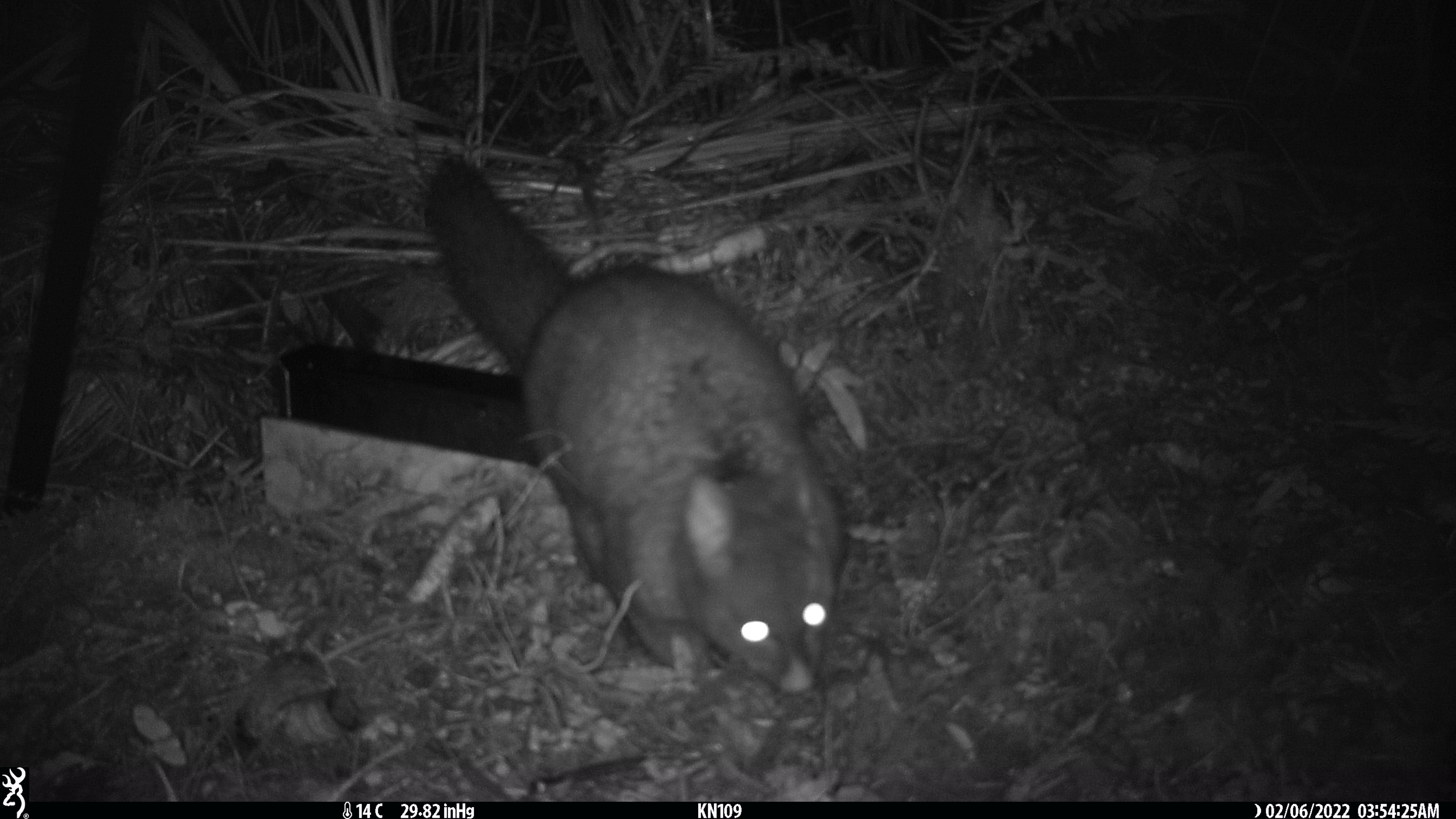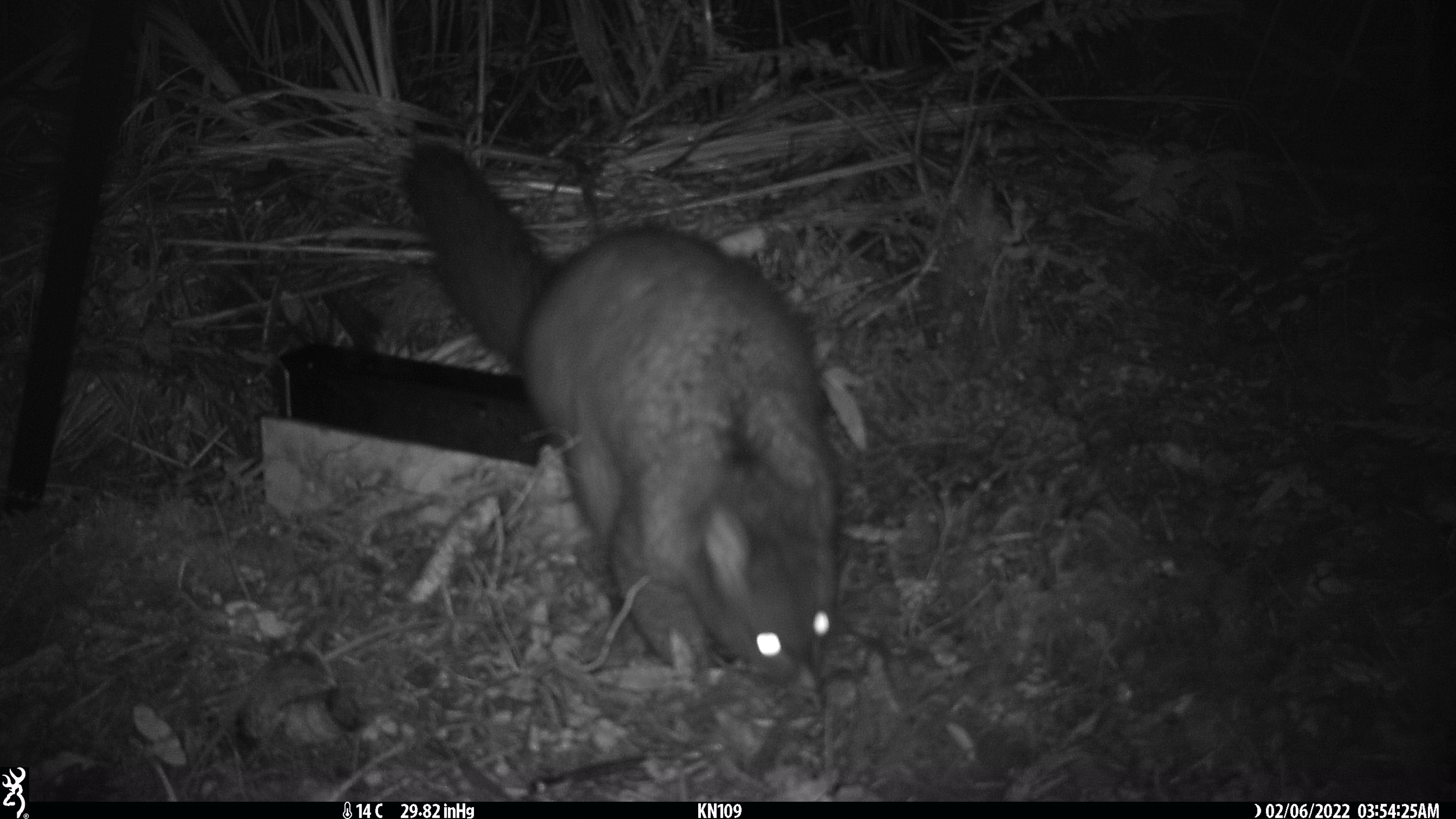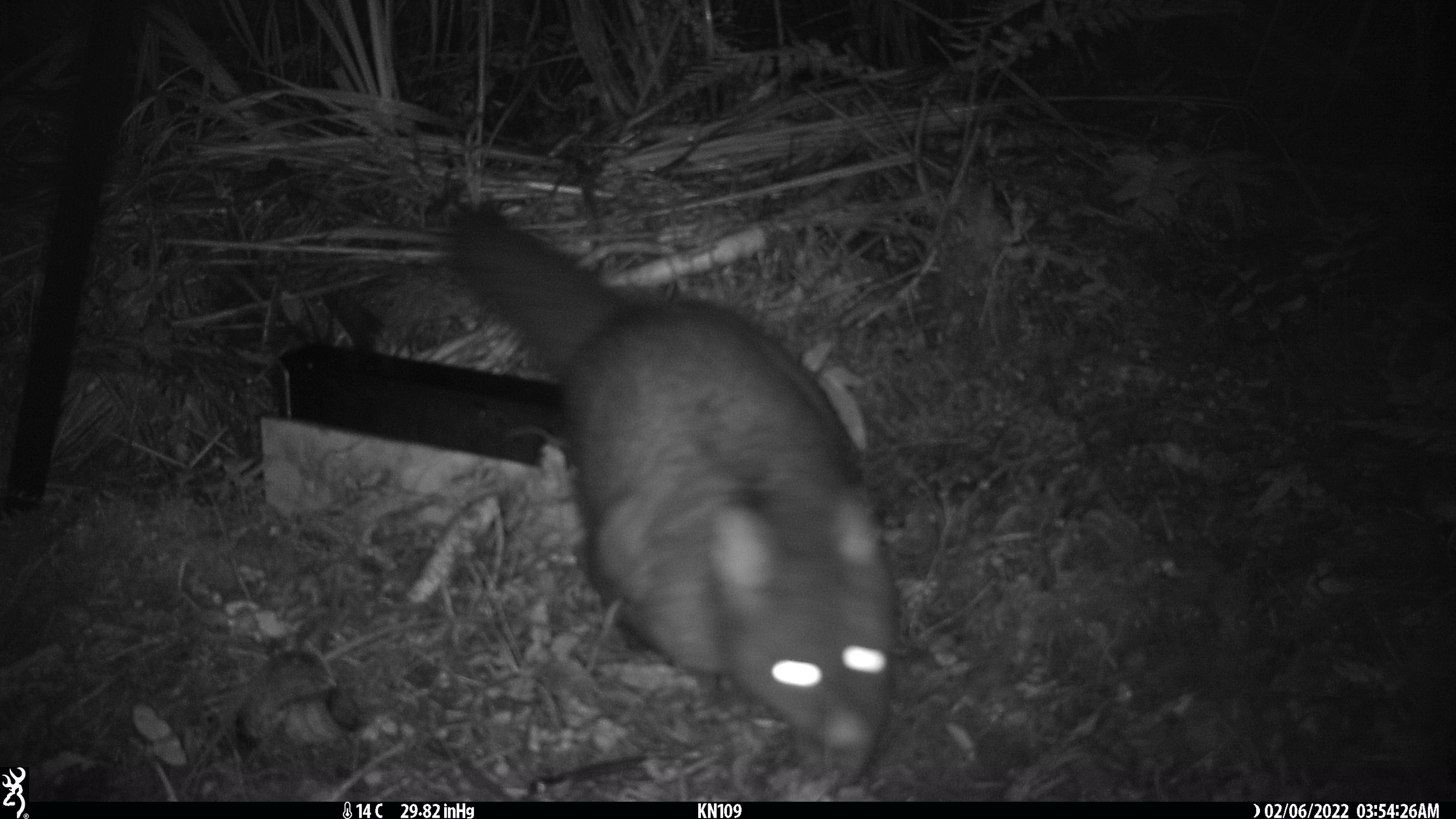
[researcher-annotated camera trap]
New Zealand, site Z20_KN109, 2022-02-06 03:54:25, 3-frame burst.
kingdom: Animalia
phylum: Chordata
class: Mammalia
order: Diprotodontia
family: Phalangeridae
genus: Trichosurus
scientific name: Trichosurus vulpecula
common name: common brushtail possum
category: possum